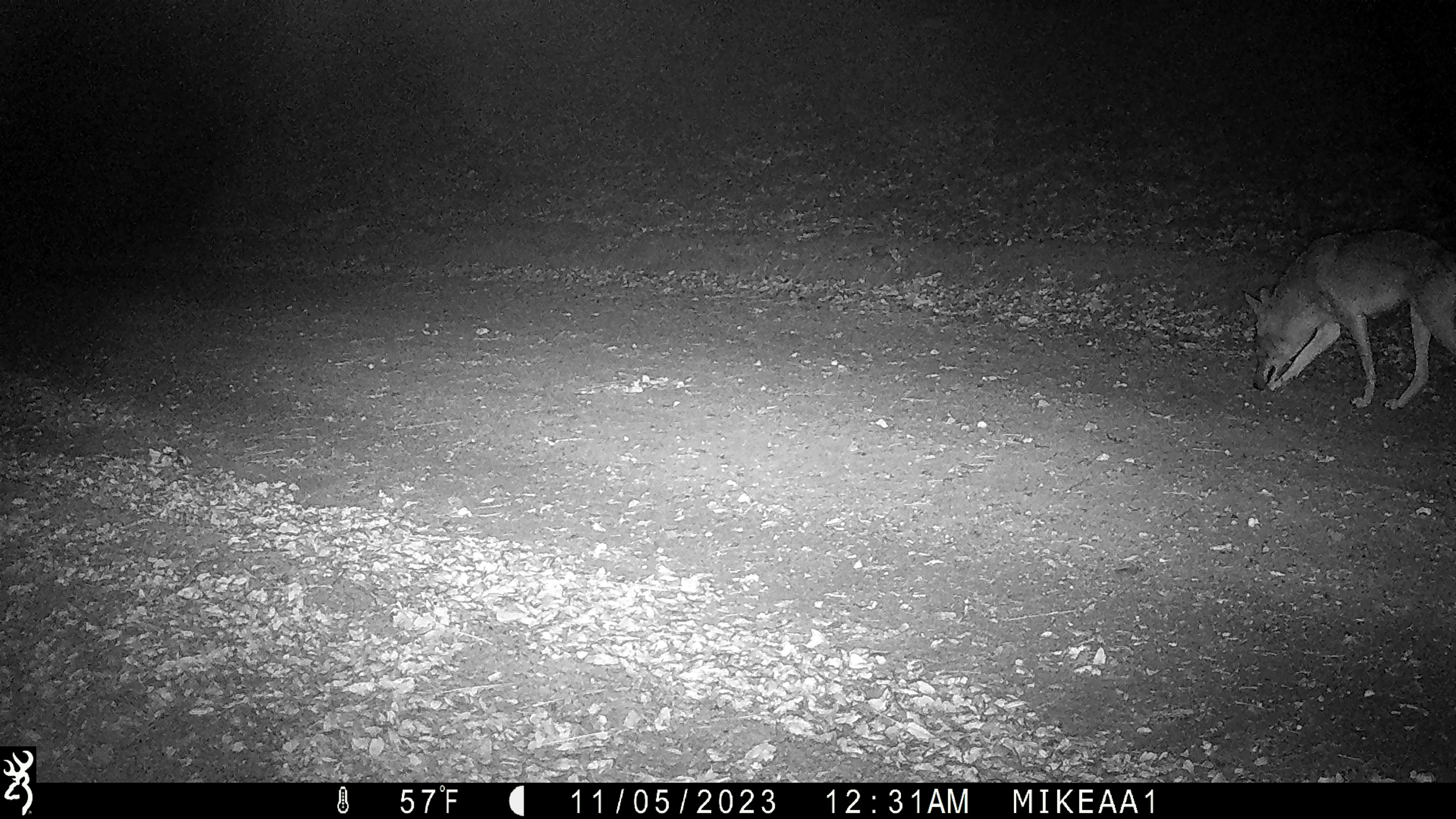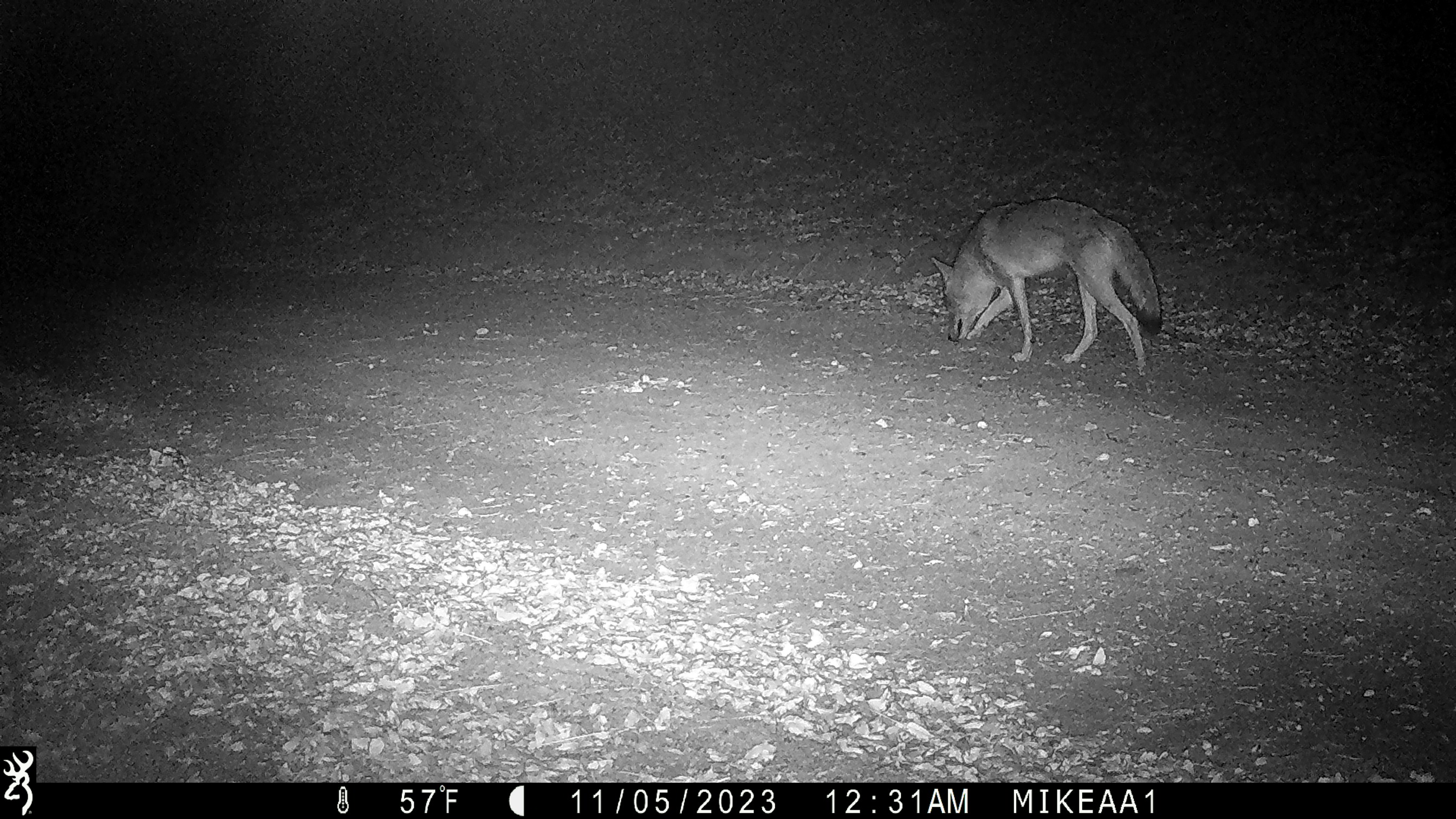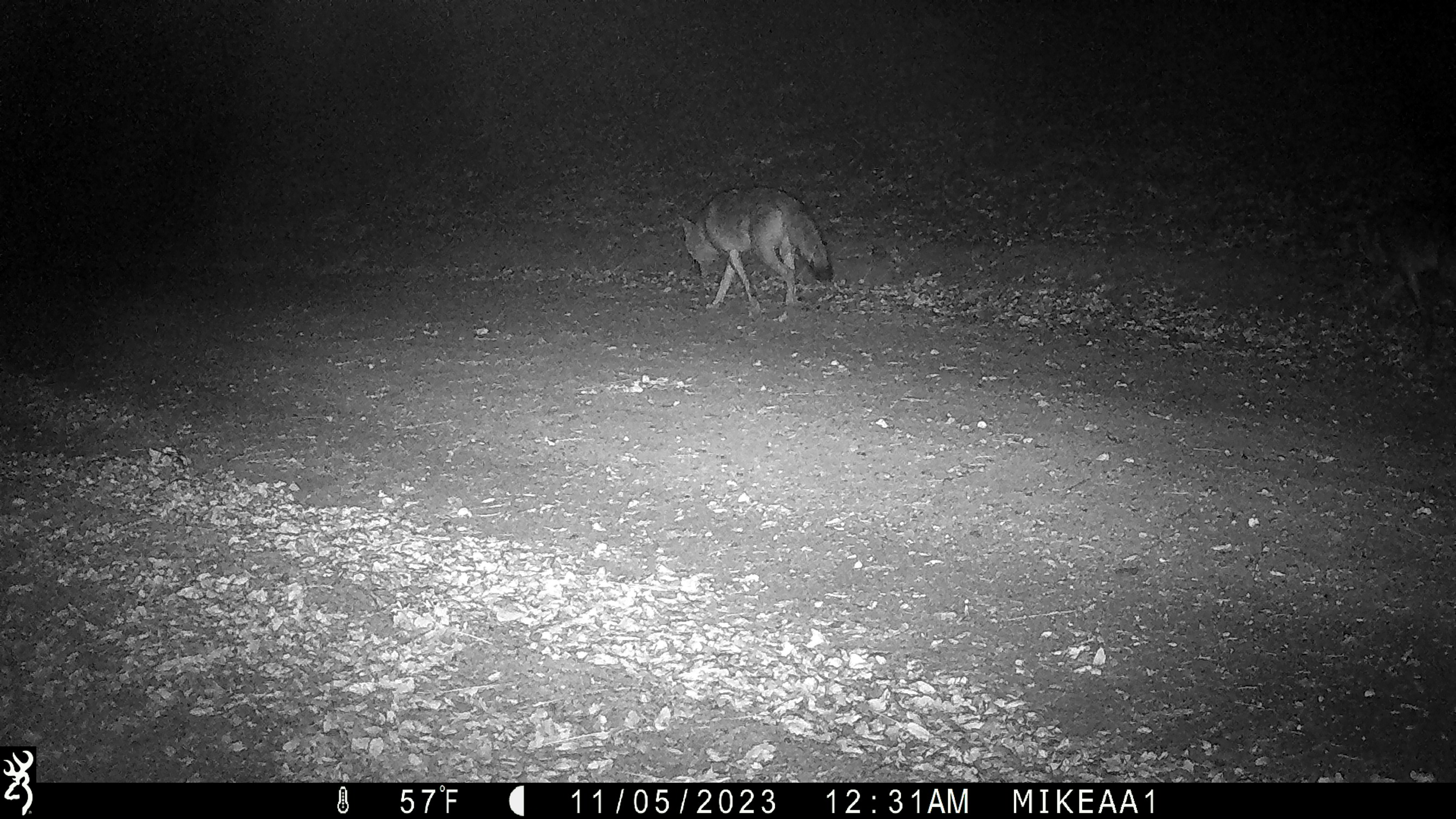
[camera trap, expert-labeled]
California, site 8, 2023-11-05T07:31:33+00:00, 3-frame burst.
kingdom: Animalia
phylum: Chordata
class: Mammalia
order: Carnivora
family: Canidae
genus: Canis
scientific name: Canis latrans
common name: coyote